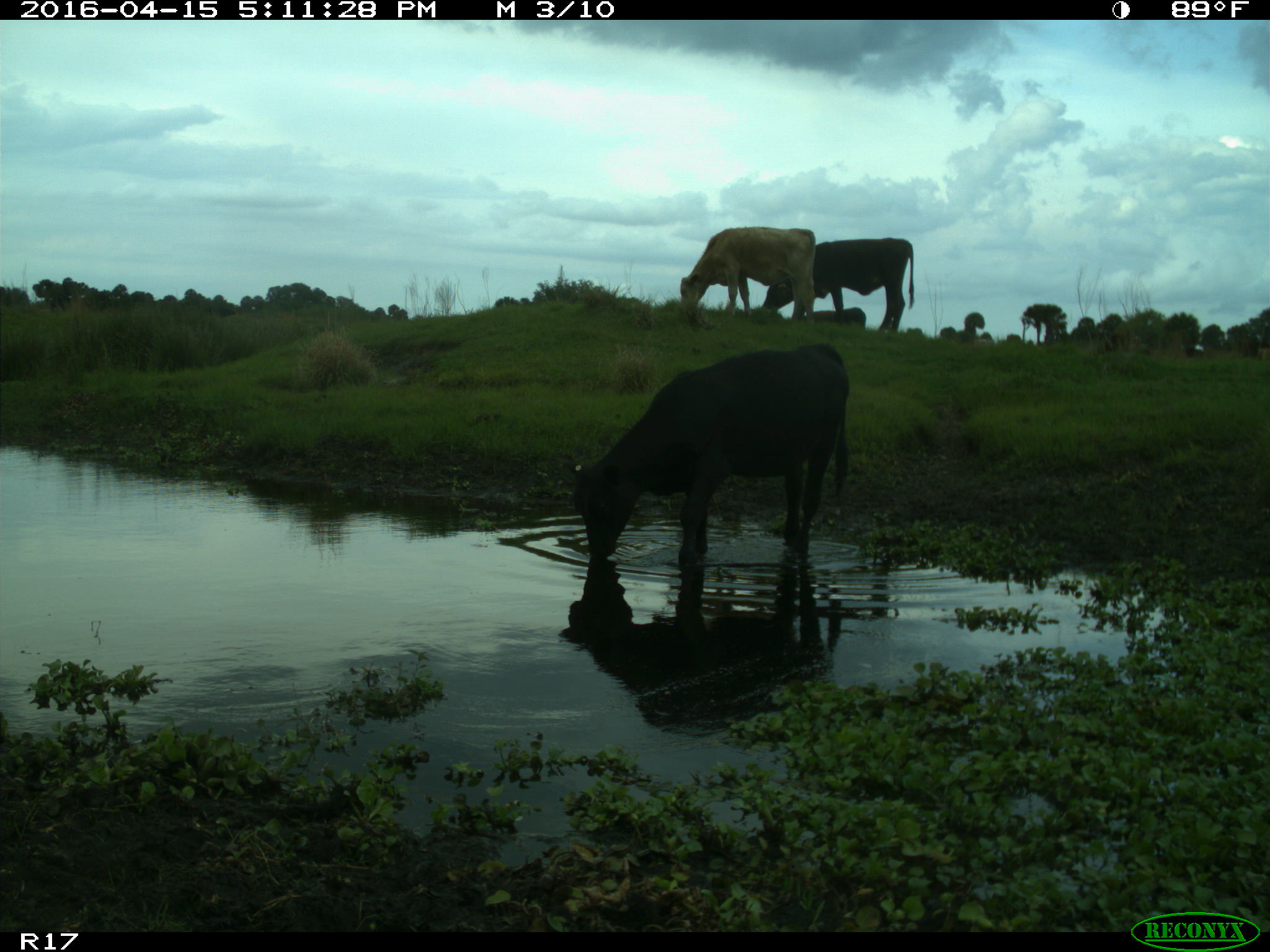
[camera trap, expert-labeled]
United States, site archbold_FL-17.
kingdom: Animalia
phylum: Chordata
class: Mammalia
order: Artiodactyla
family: Bovidae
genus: Bos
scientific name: Bos taurus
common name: domestic cow